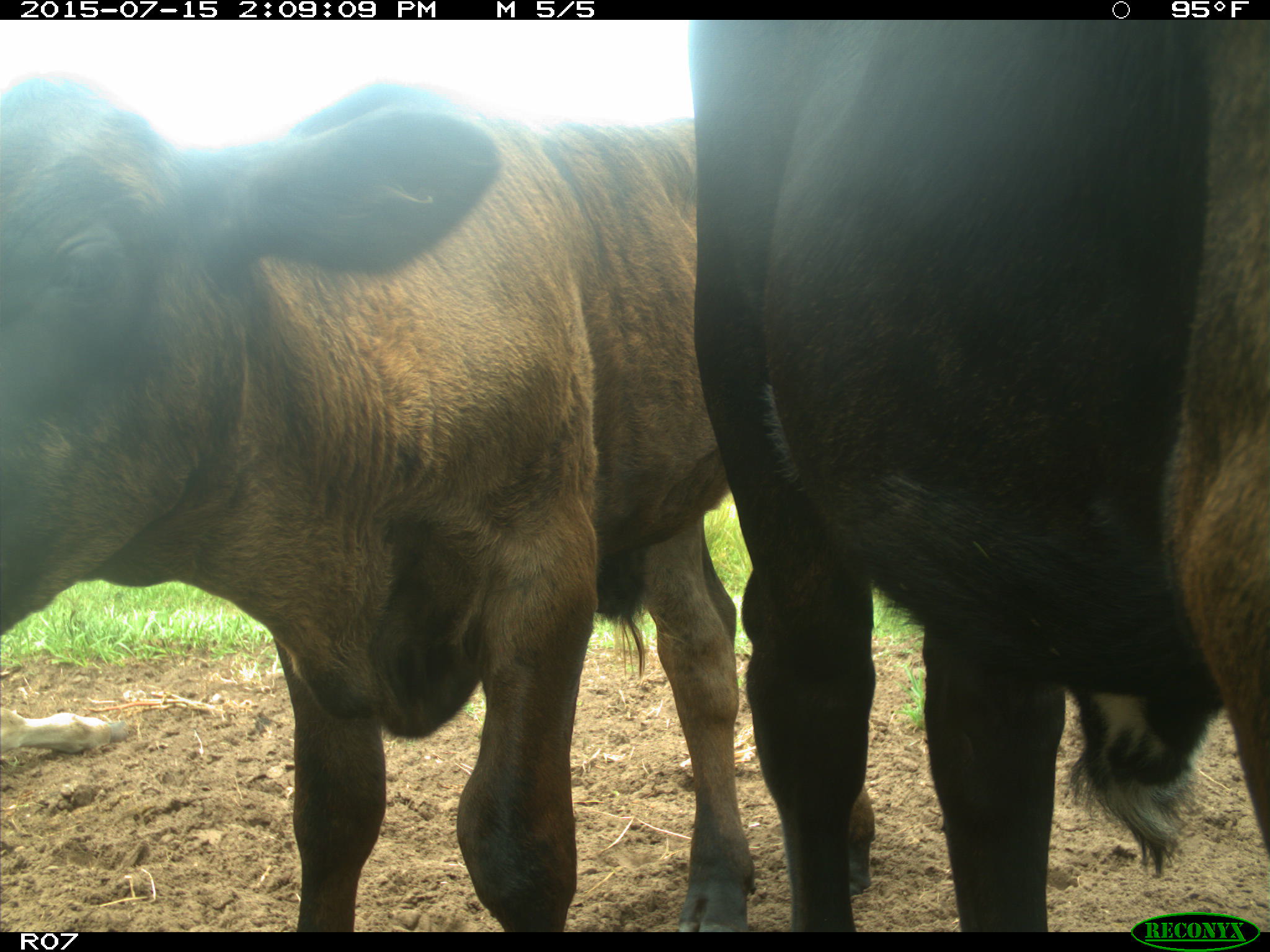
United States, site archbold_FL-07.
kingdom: Animalia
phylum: Chordata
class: Mammalia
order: Artiodactyla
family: Bovidae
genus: Bos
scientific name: Bos taurus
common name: domestic cow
Bos taurus (domestic cow).